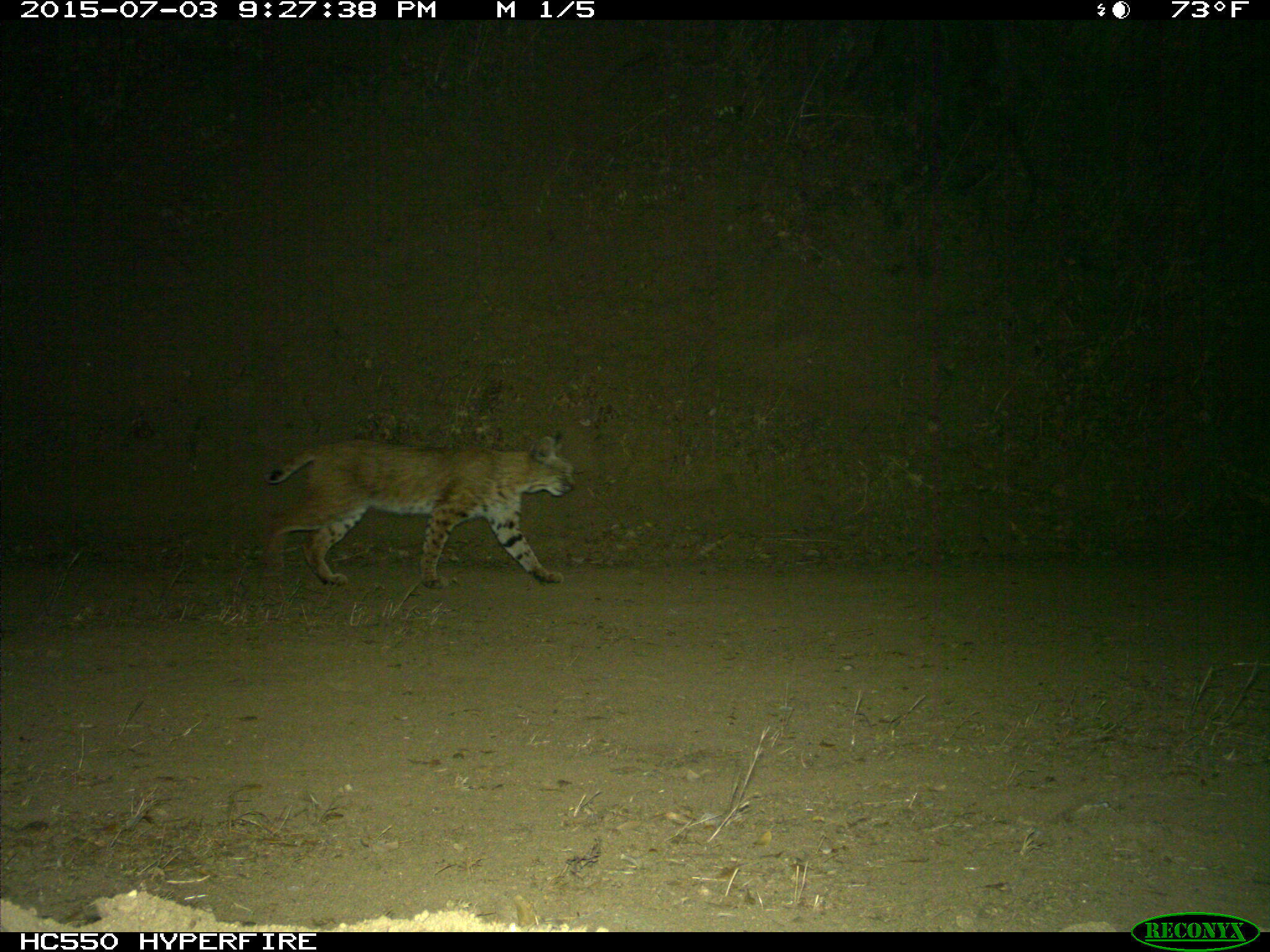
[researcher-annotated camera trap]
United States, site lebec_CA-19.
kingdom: Animalia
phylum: Chordata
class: Mammalia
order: Carnivora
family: Felidae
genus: Lynx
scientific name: Lynx rufus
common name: bobcat